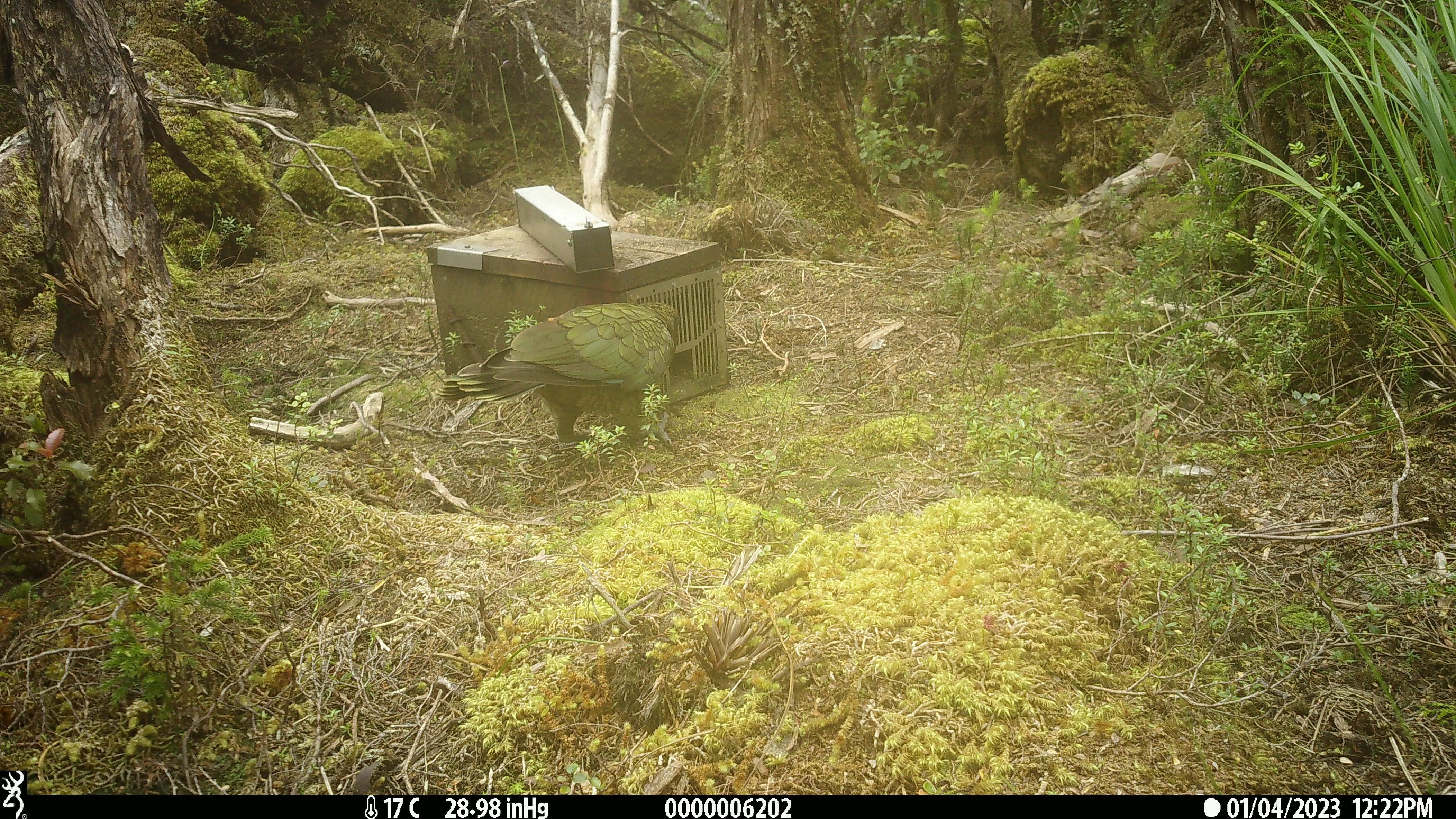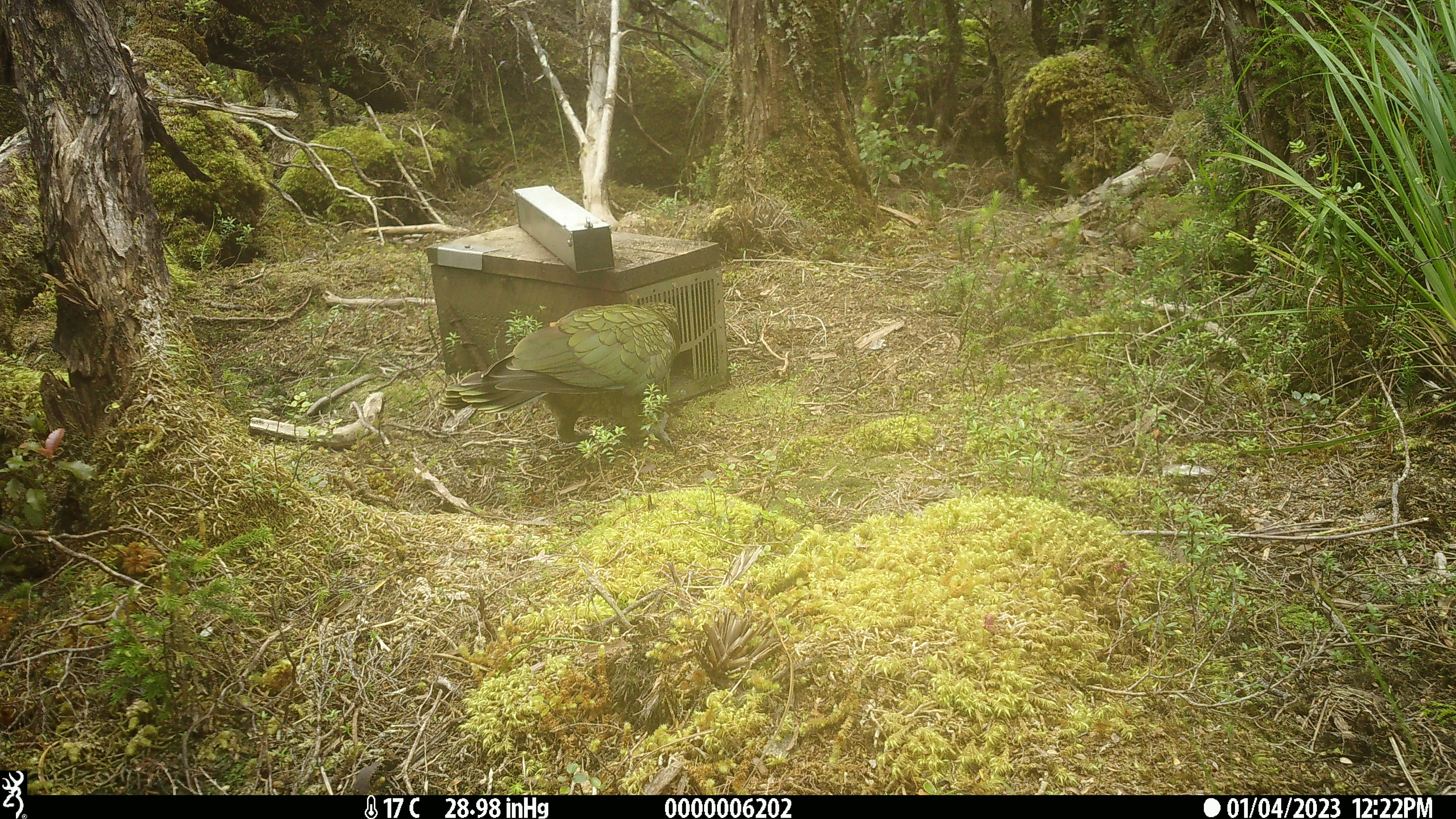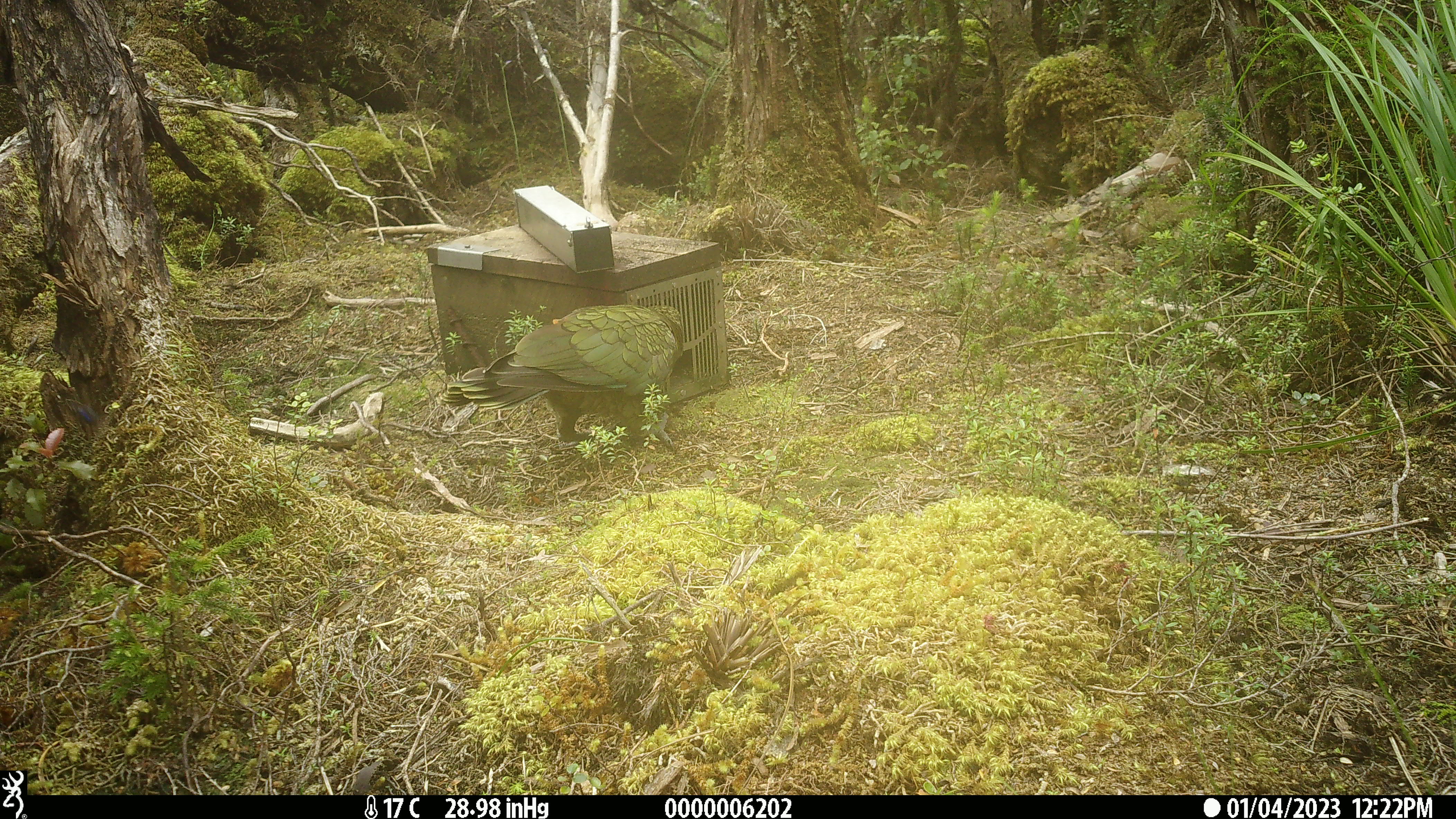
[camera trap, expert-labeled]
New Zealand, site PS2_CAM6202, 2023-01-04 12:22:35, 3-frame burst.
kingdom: Animalia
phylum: Chordata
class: Aves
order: Psittaciformes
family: Strigopidae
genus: Nestor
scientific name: Nestor notabilis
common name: kea